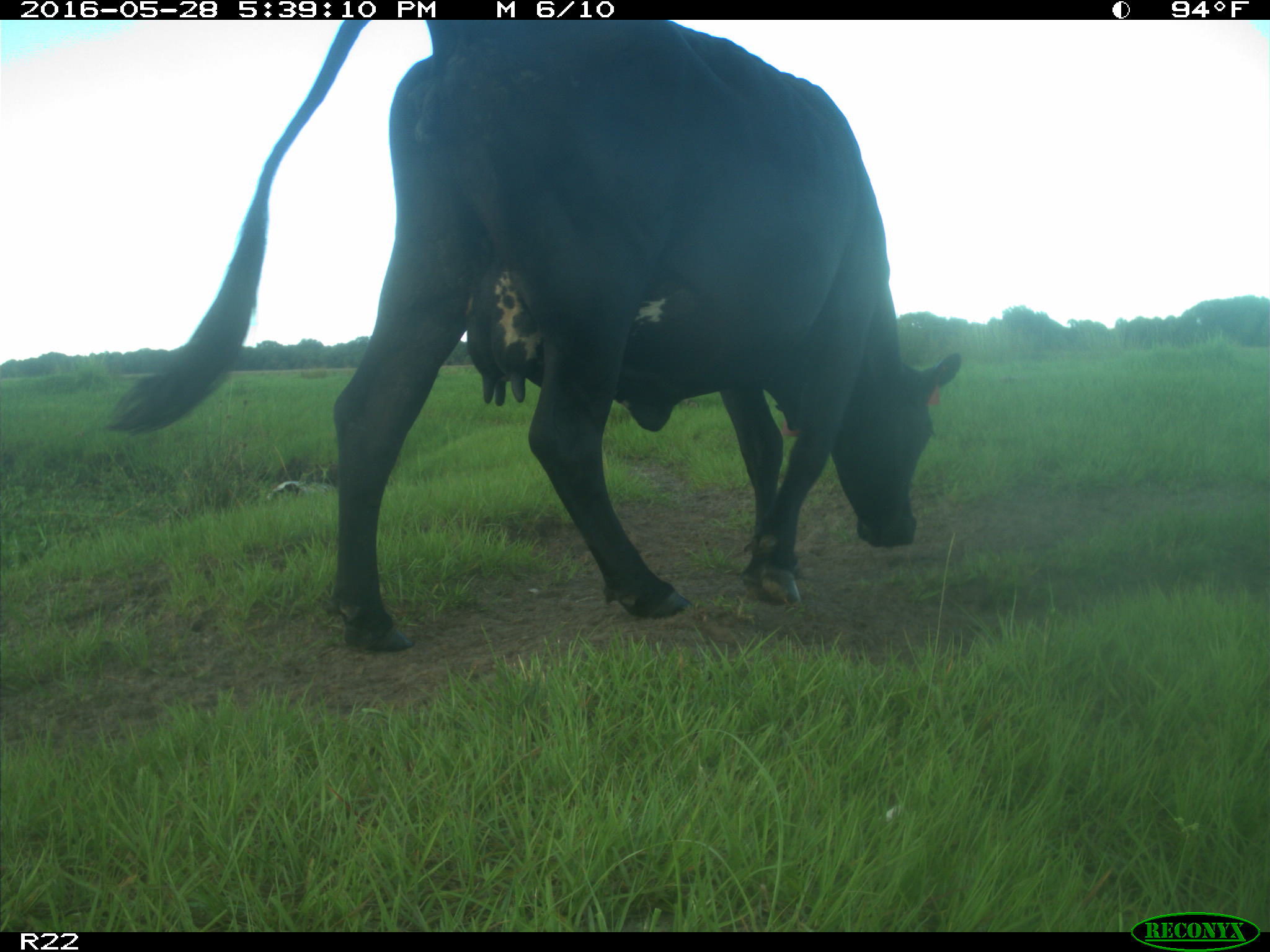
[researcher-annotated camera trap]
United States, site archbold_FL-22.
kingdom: Animalia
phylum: Chordata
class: Mammalia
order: Artiodactyla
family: Bovidae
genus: Bos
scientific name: Bos taurus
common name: domestic cow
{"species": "Bos taurus (domestic cow)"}